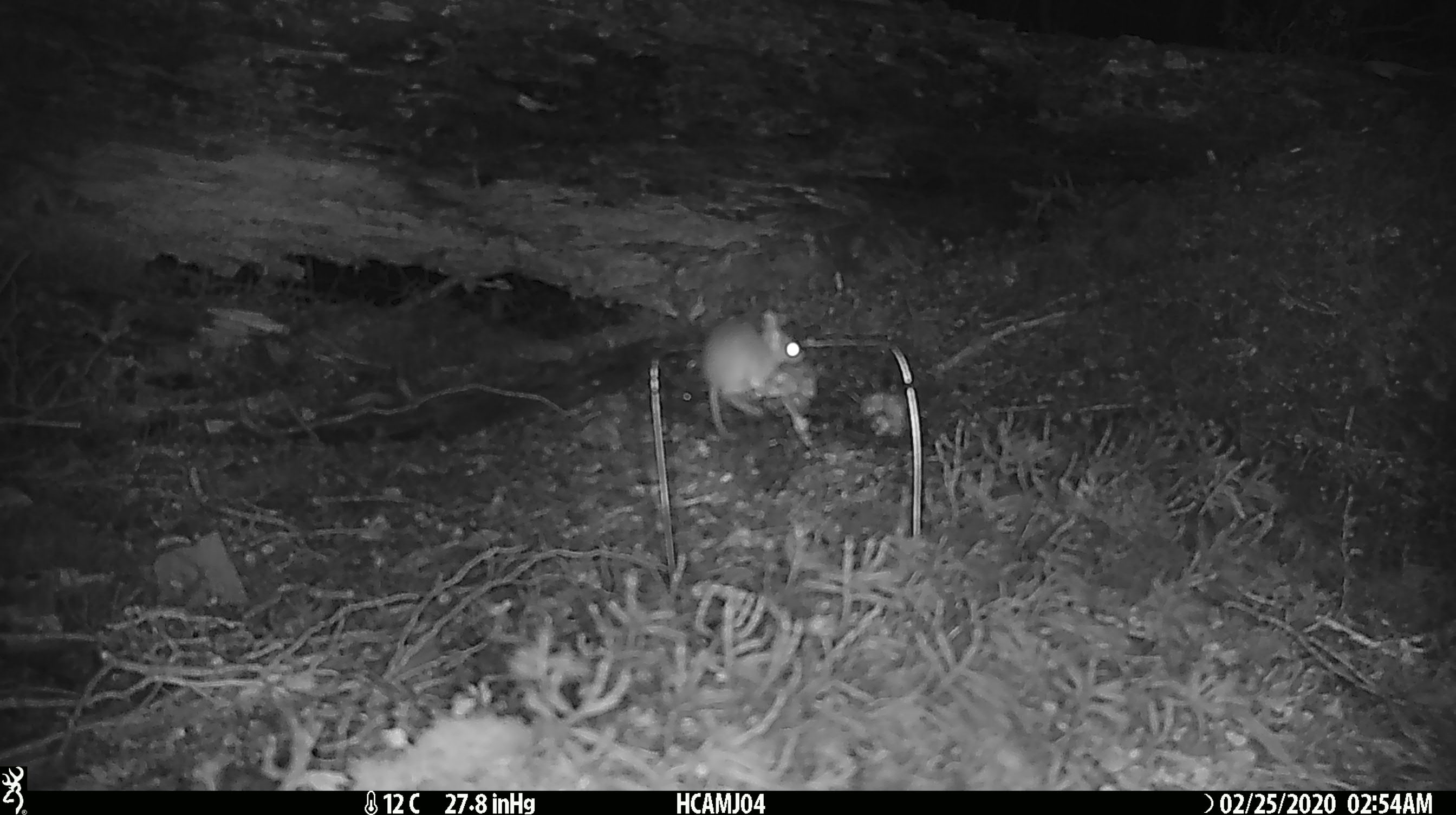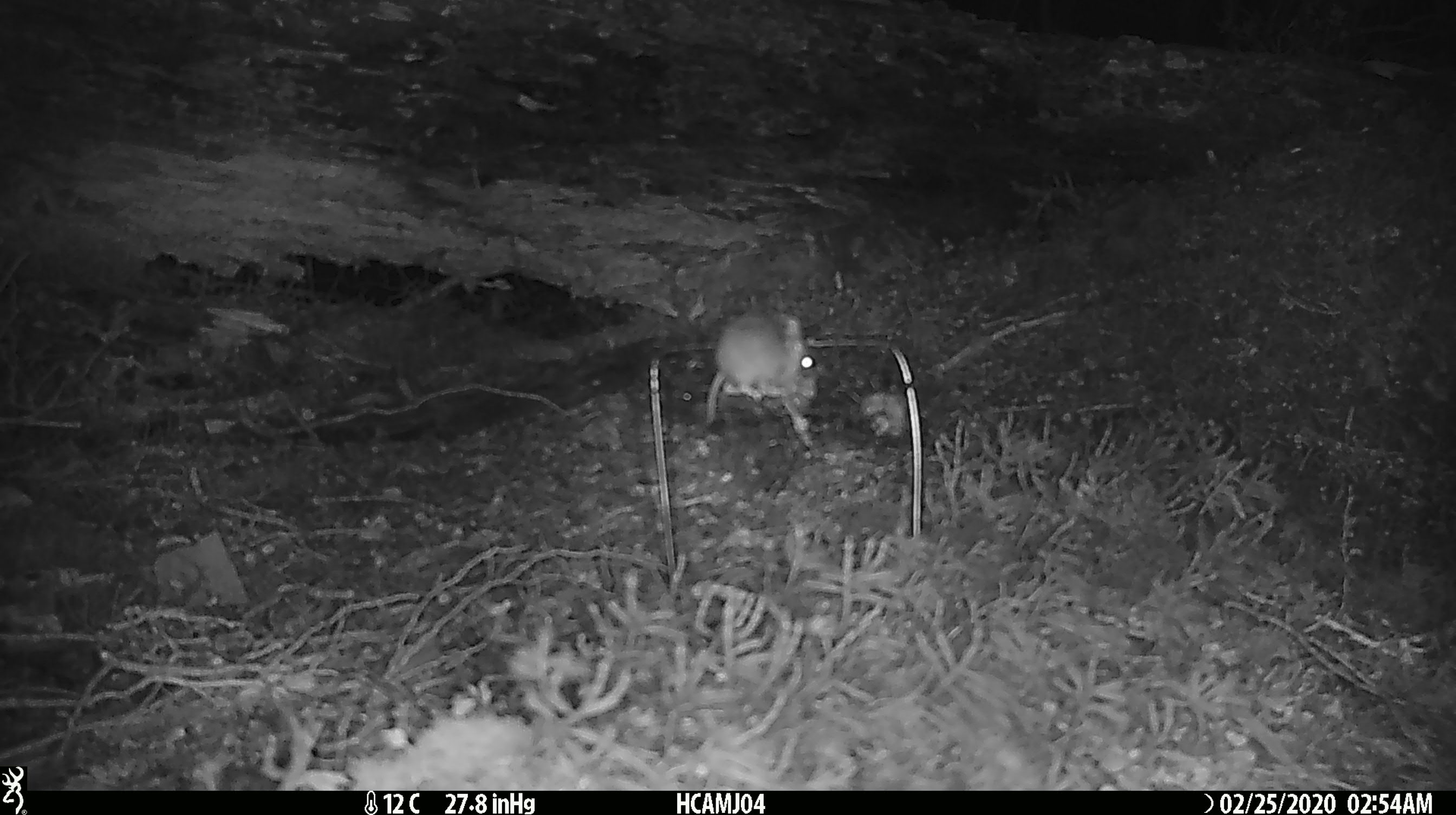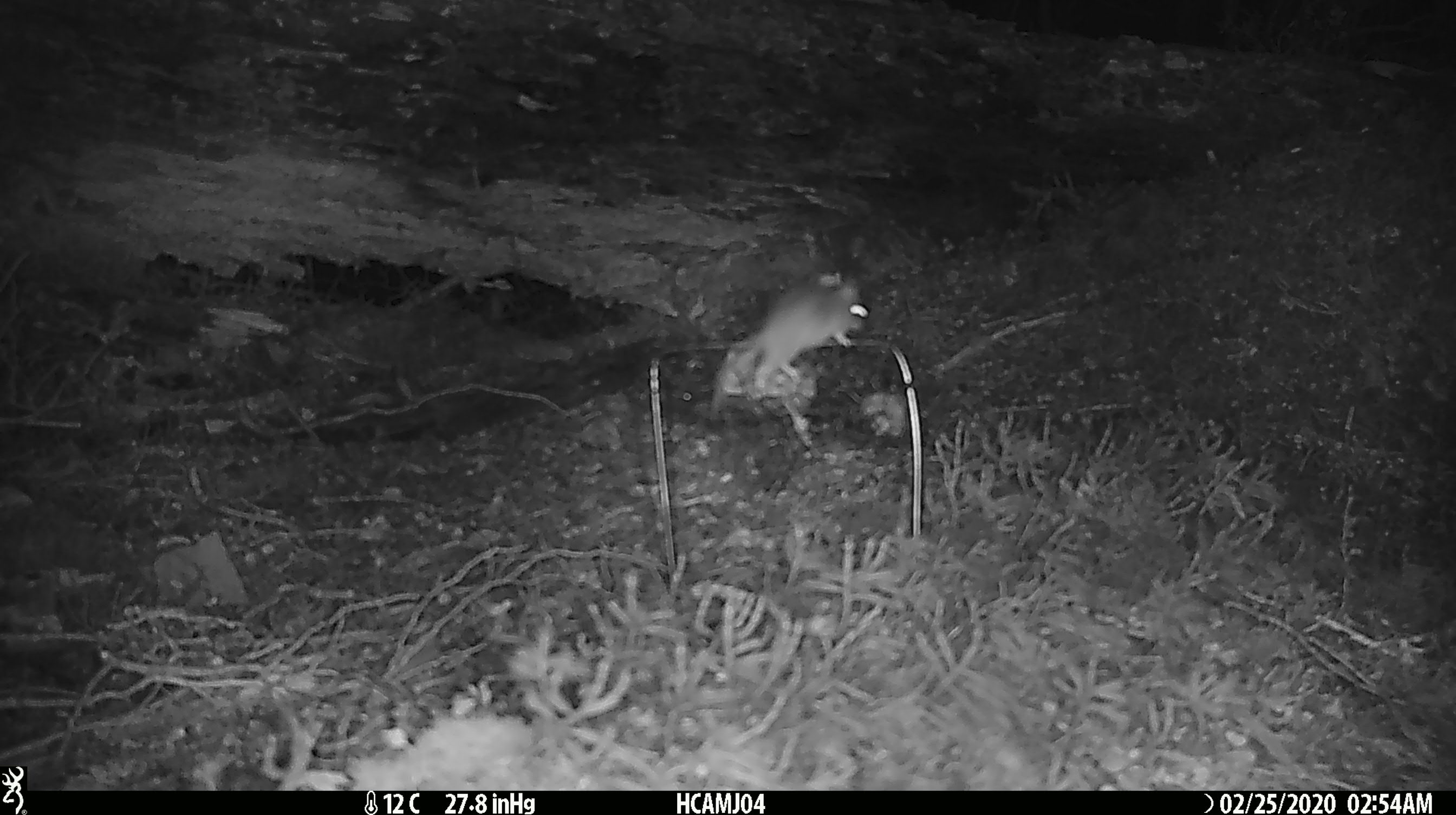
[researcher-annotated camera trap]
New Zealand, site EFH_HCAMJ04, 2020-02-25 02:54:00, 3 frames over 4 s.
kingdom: Animalia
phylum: Chordata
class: Mammalia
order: Rodentia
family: Muridae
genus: Mus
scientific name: Mus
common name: mouse